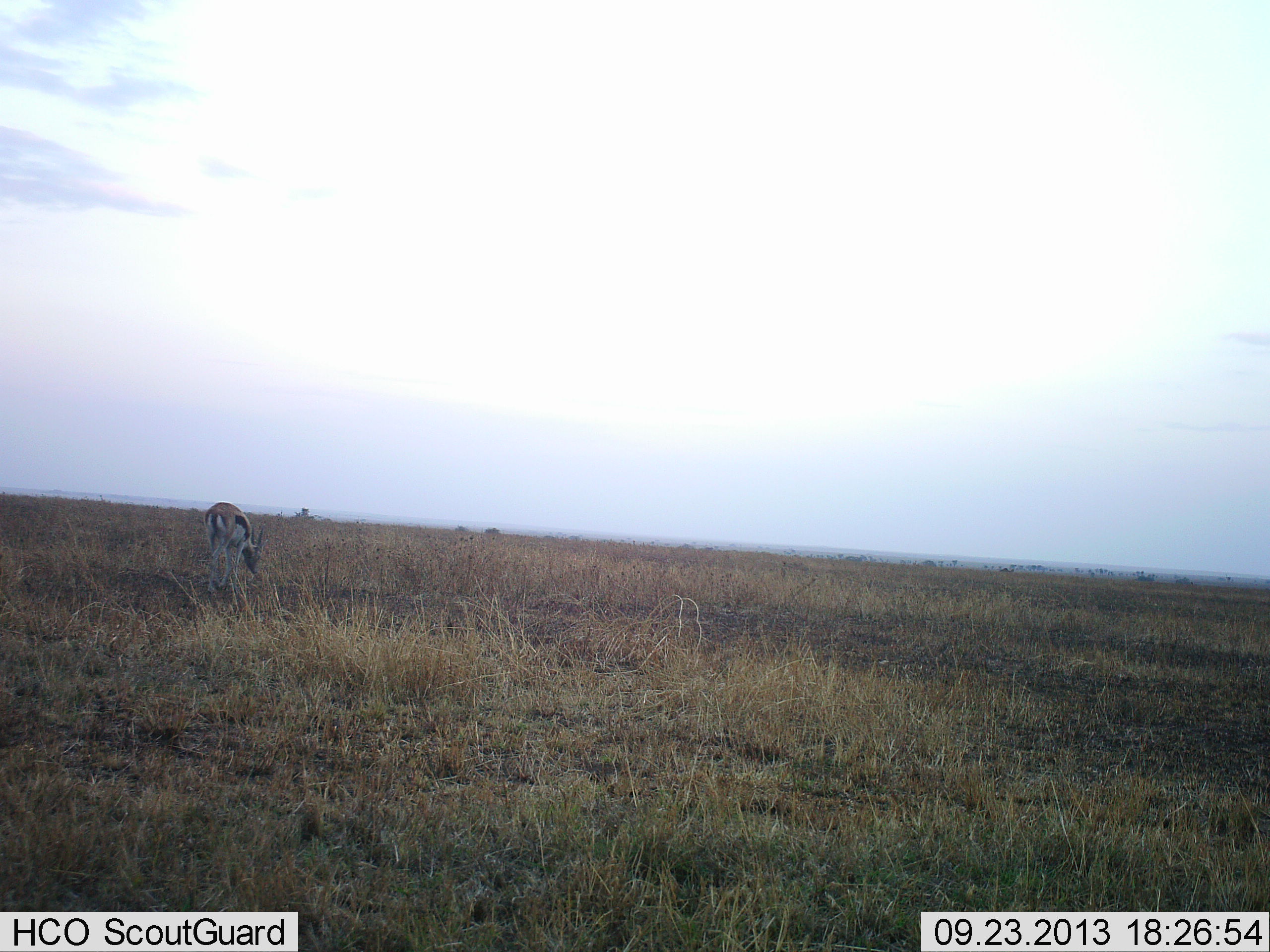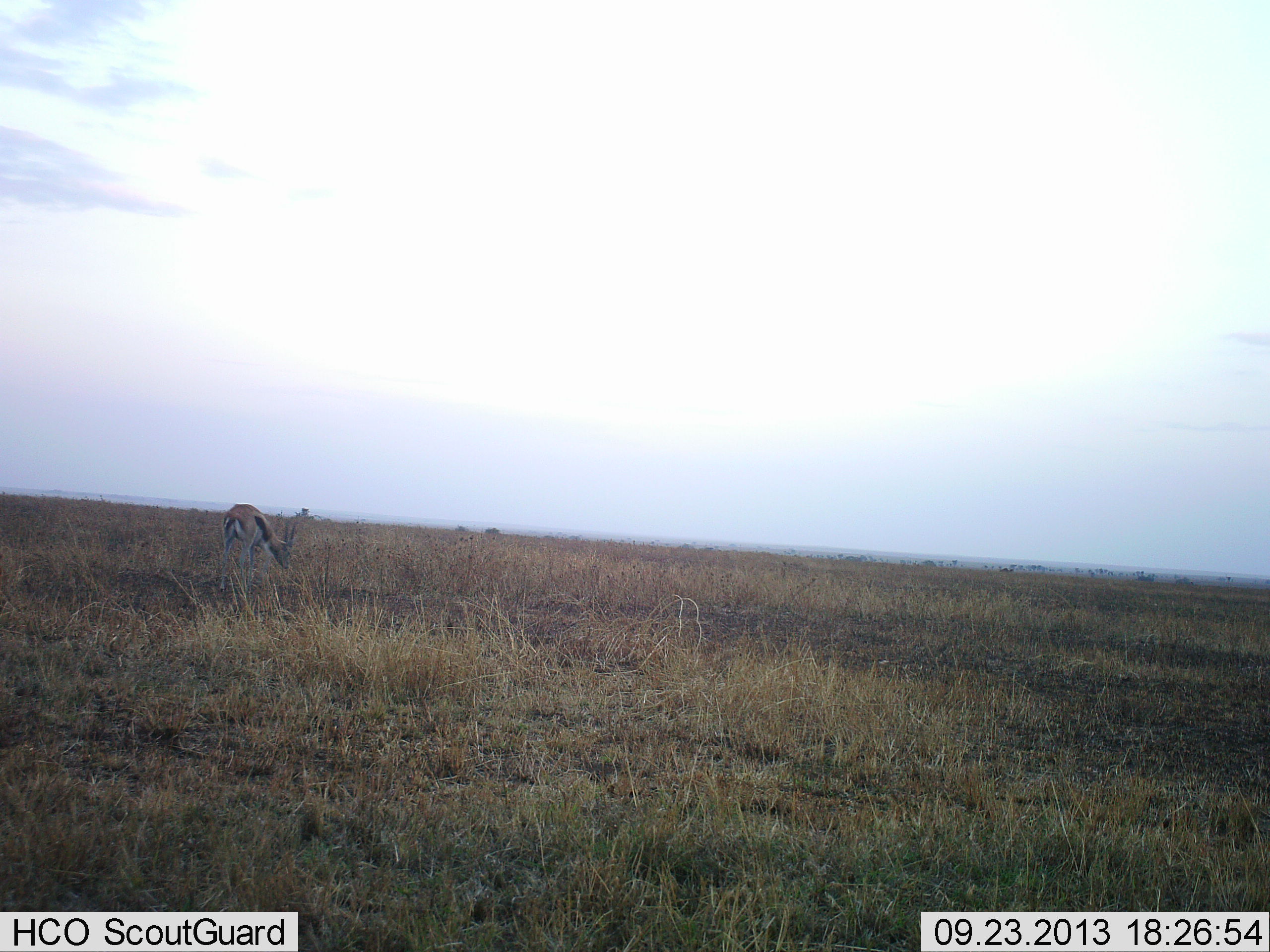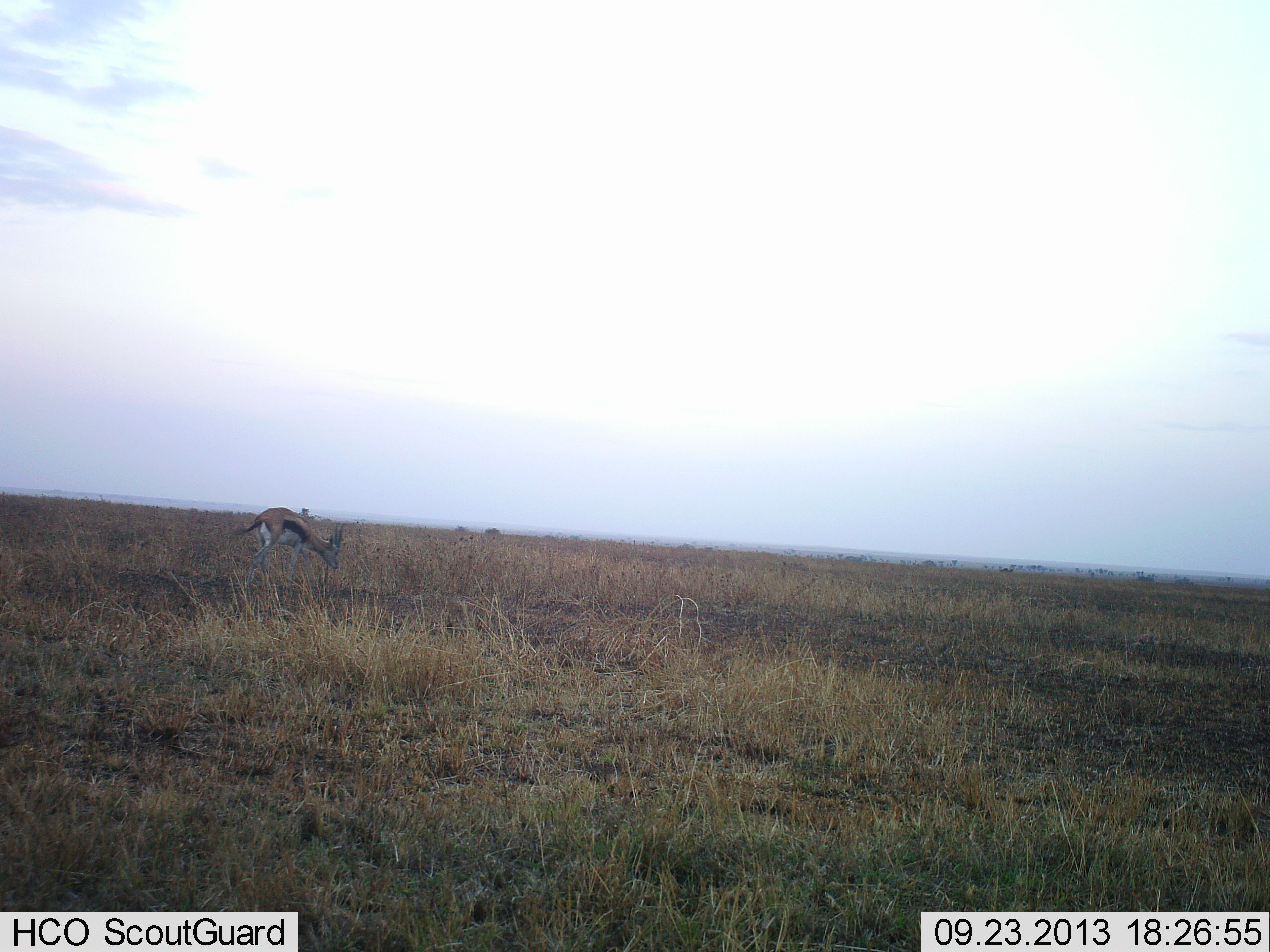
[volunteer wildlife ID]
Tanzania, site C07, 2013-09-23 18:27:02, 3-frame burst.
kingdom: Animalia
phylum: Chordata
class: Mammalia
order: Artiodactyla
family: Bovidae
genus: Eudorcas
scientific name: Eudorcas thomsonii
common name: thomson's gazelle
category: gazellethomsons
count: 1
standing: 30%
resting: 0%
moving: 60%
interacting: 0%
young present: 0%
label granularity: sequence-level